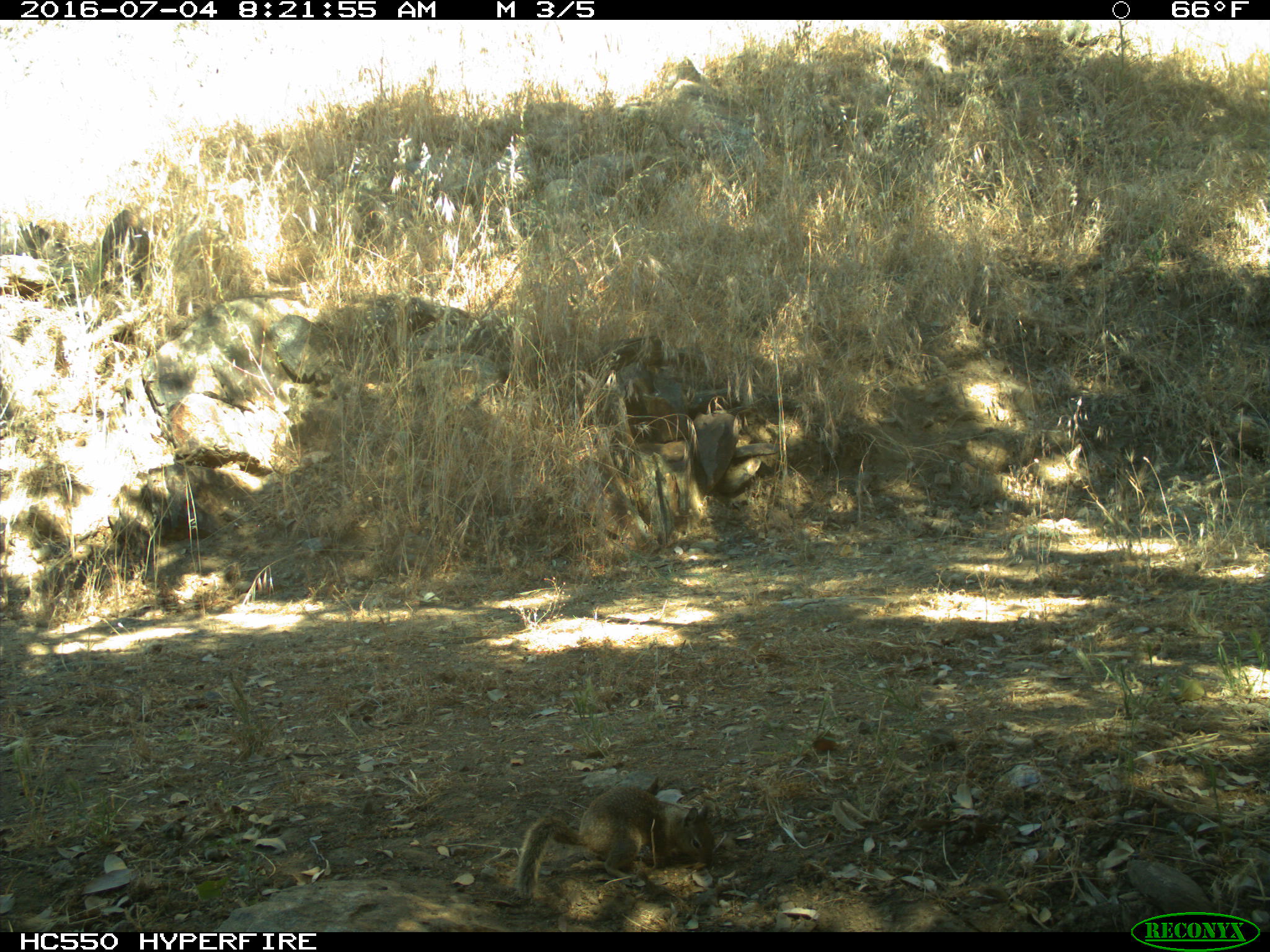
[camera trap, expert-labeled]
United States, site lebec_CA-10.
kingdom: Animalia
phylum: Chordata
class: Mammalia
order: Rodentia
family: Sciuridae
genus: Otospermophilus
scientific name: Otospermophilus beecheyi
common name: california ground squirrel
Otospermophilus beecheyi (california ground squirrel).